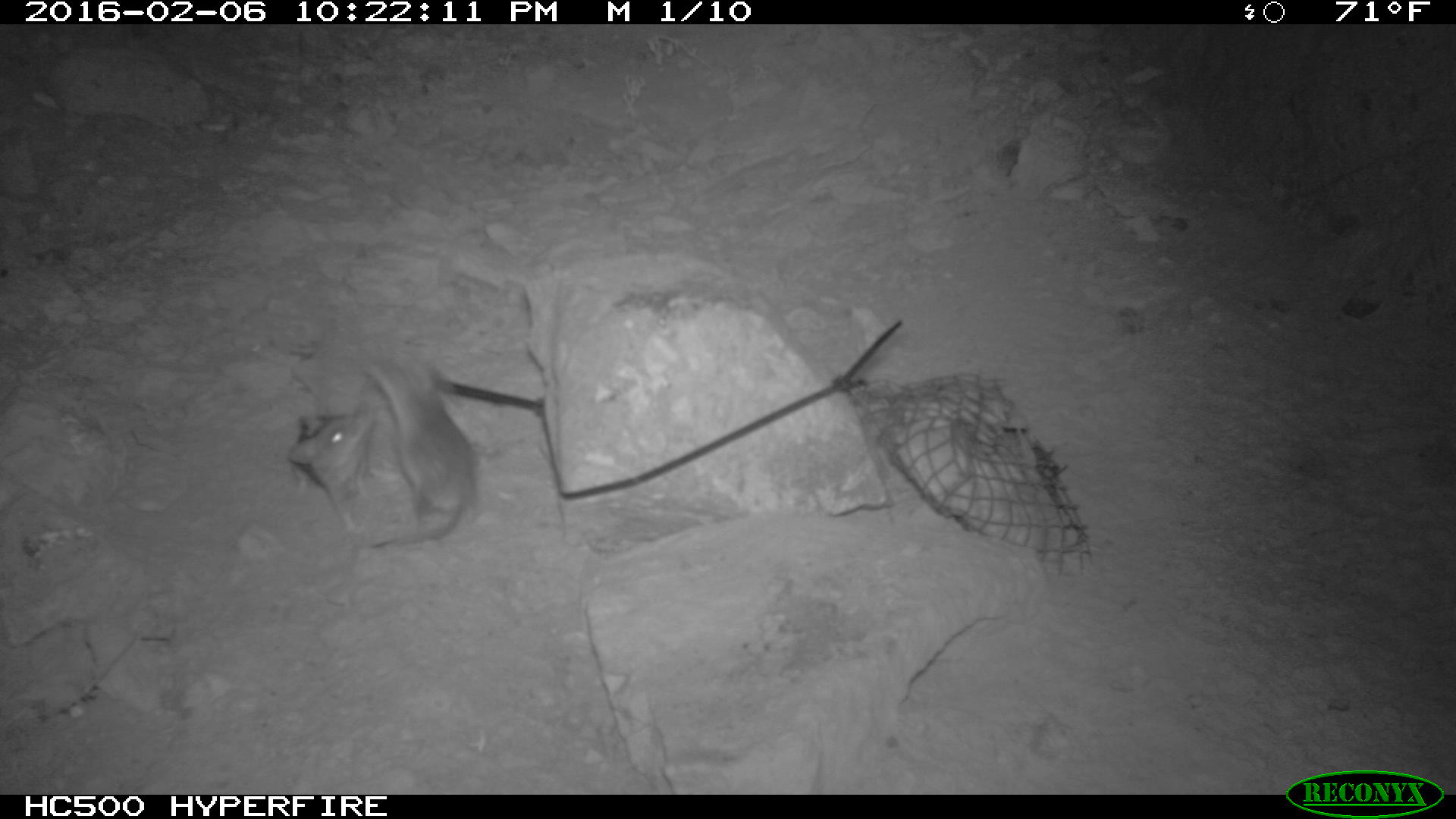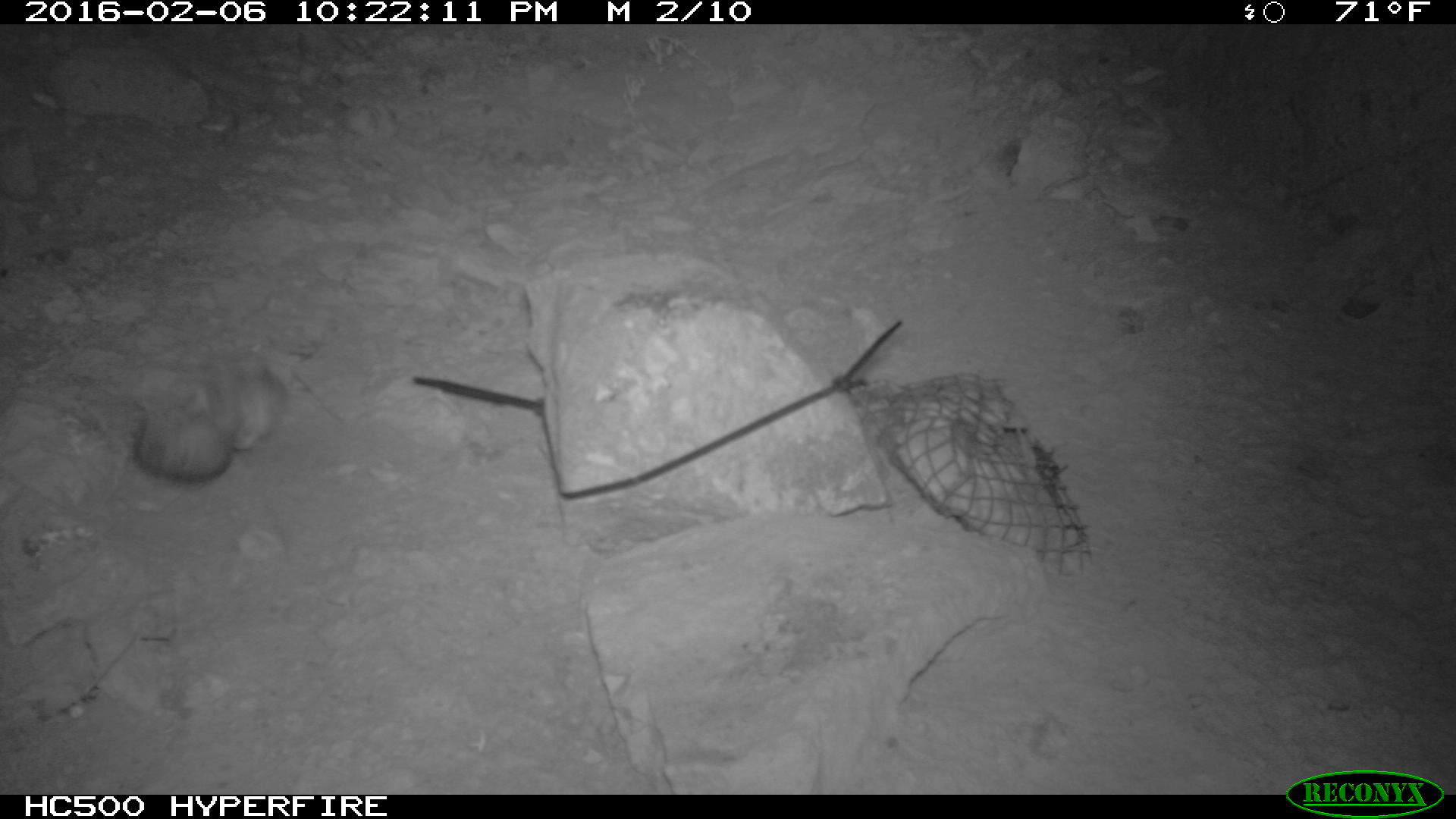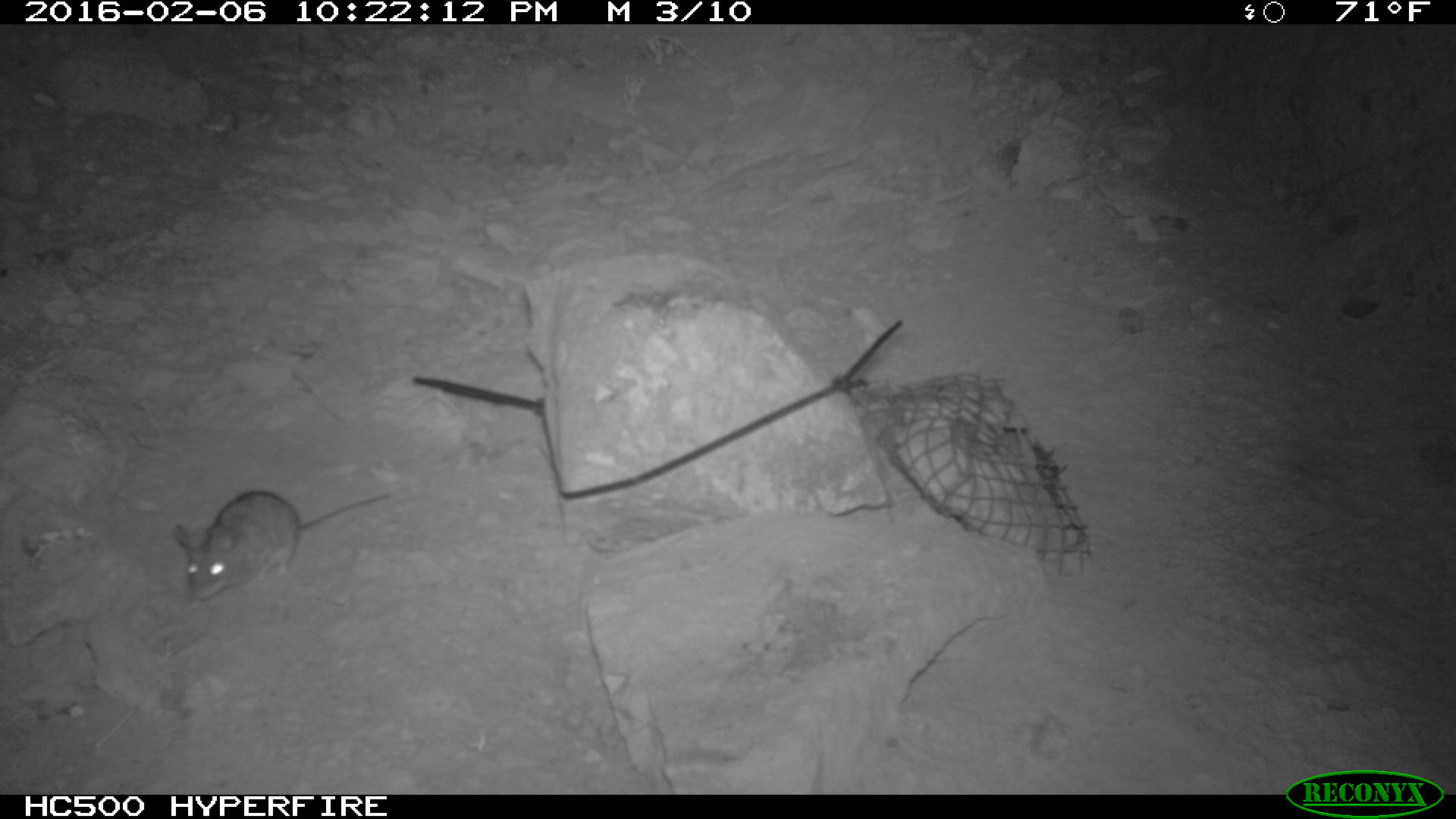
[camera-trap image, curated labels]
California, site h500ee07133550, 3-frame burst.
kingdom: Animalia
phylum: Chordata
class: Mammalia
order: Rodentia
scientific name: Rodentia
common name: rodent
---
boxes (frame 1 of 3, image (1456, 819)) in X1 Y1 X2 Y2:
rodent: 287 356 478 544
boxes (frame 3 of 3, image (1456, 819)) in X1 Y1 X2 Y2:
rodent: 172 487 391 599